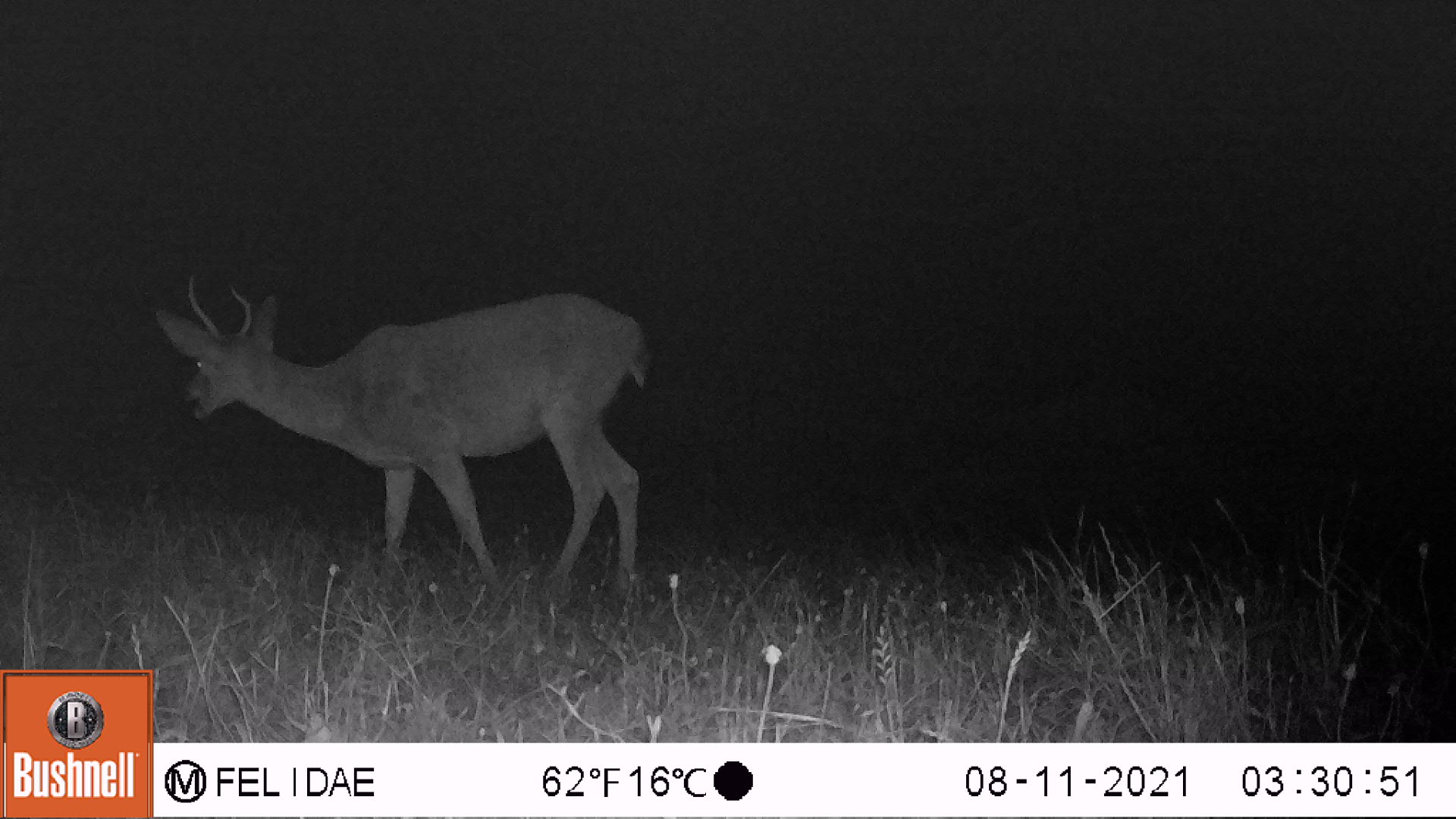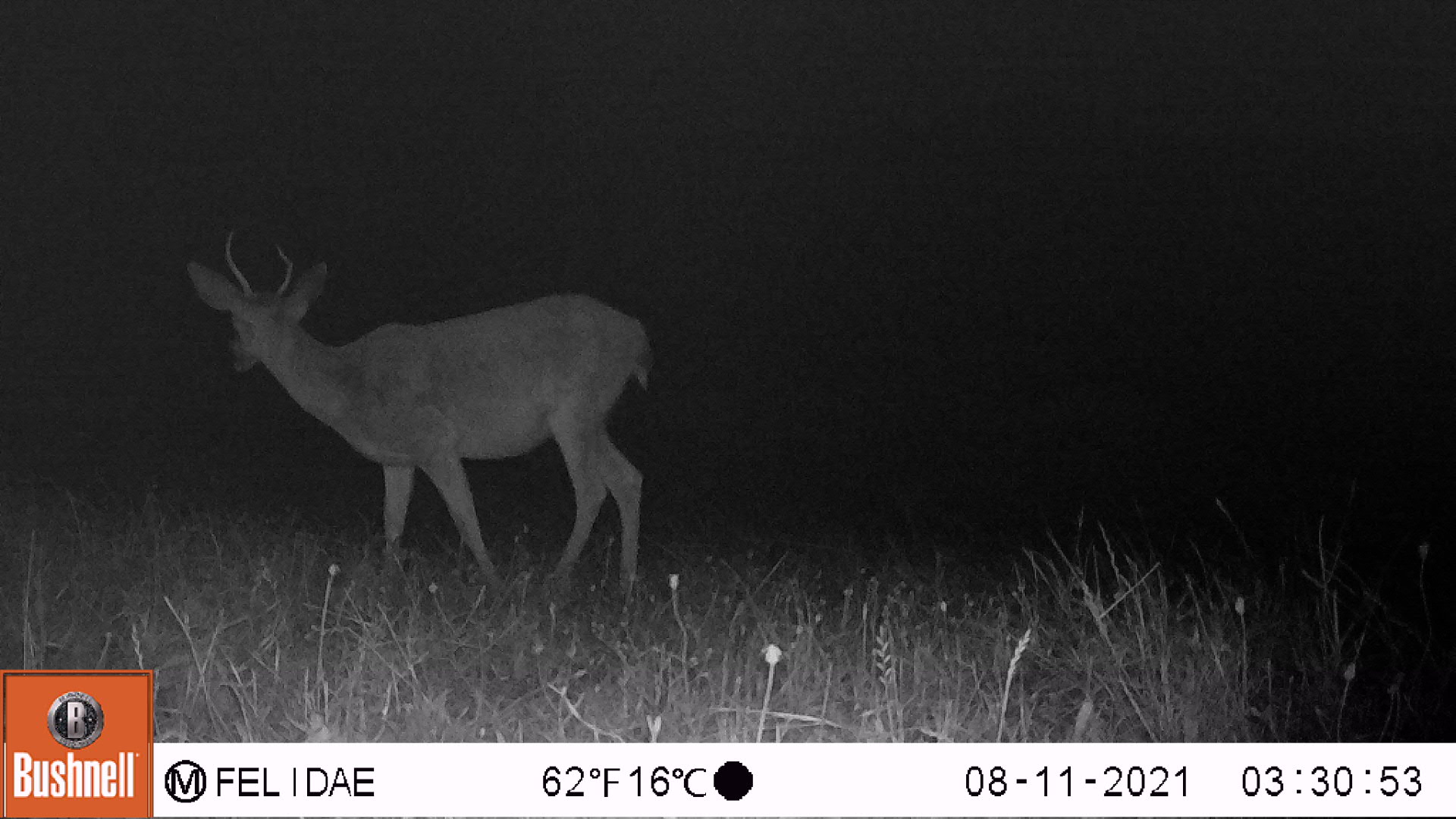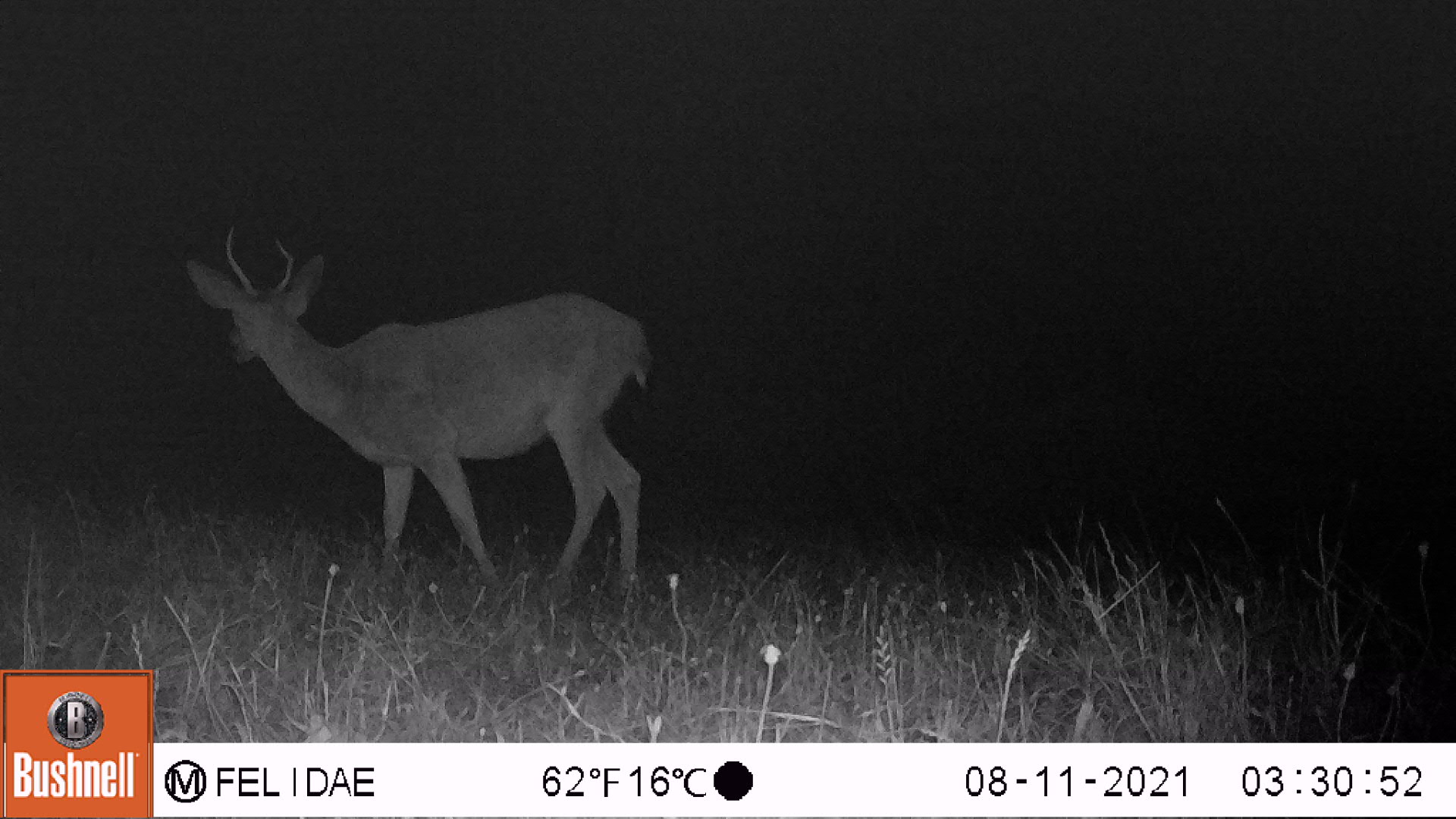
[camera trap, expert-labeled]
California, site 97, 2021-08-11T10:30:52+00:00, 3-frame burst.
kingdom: Animalia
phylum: Chordata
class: Mammalia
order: Artiodactyla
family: Cervidae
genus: Odocoileus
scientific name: Odocoileus hemionus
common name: mule deer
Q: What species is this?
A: Mule deer (Odocoileus hemionus).